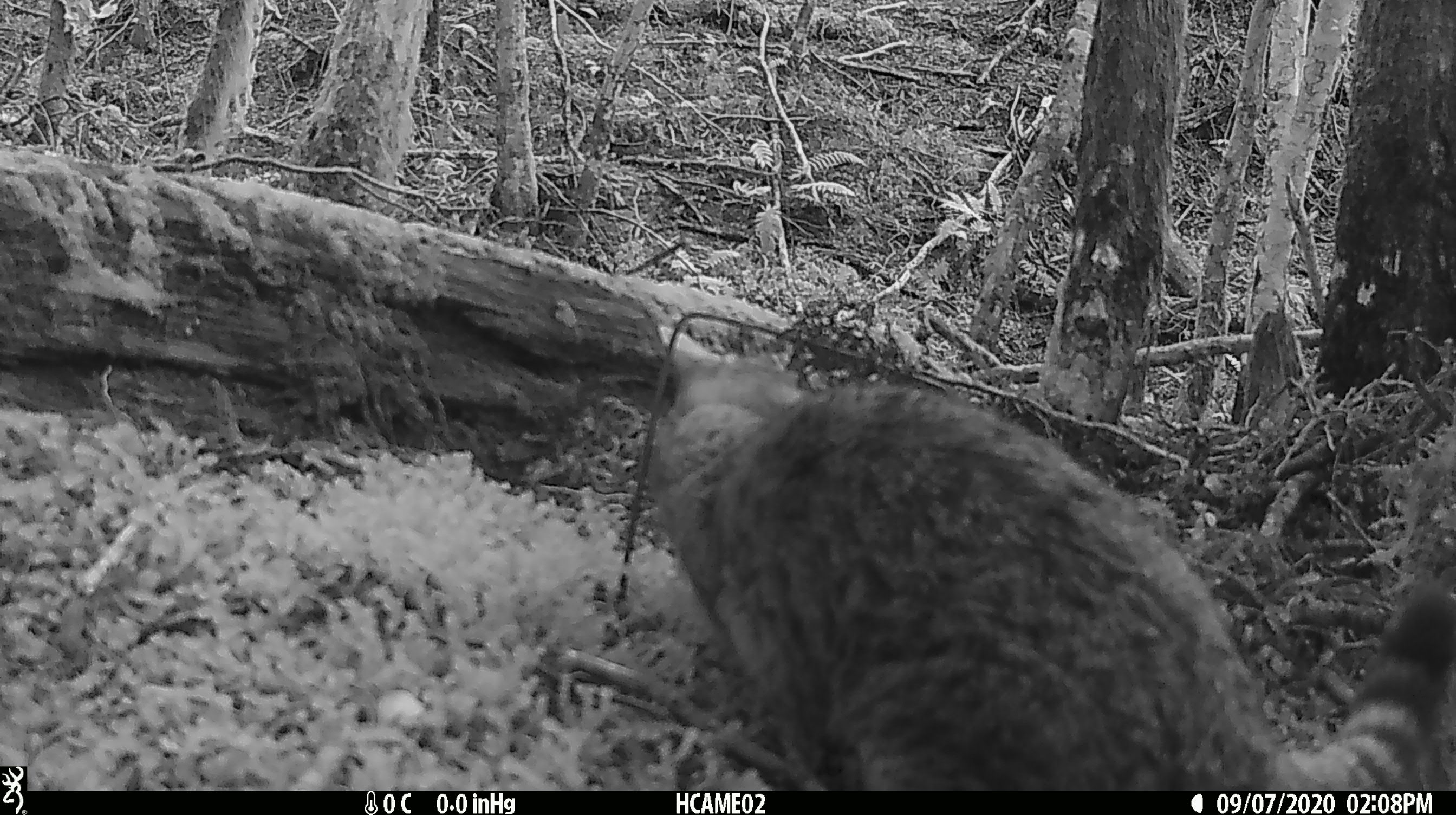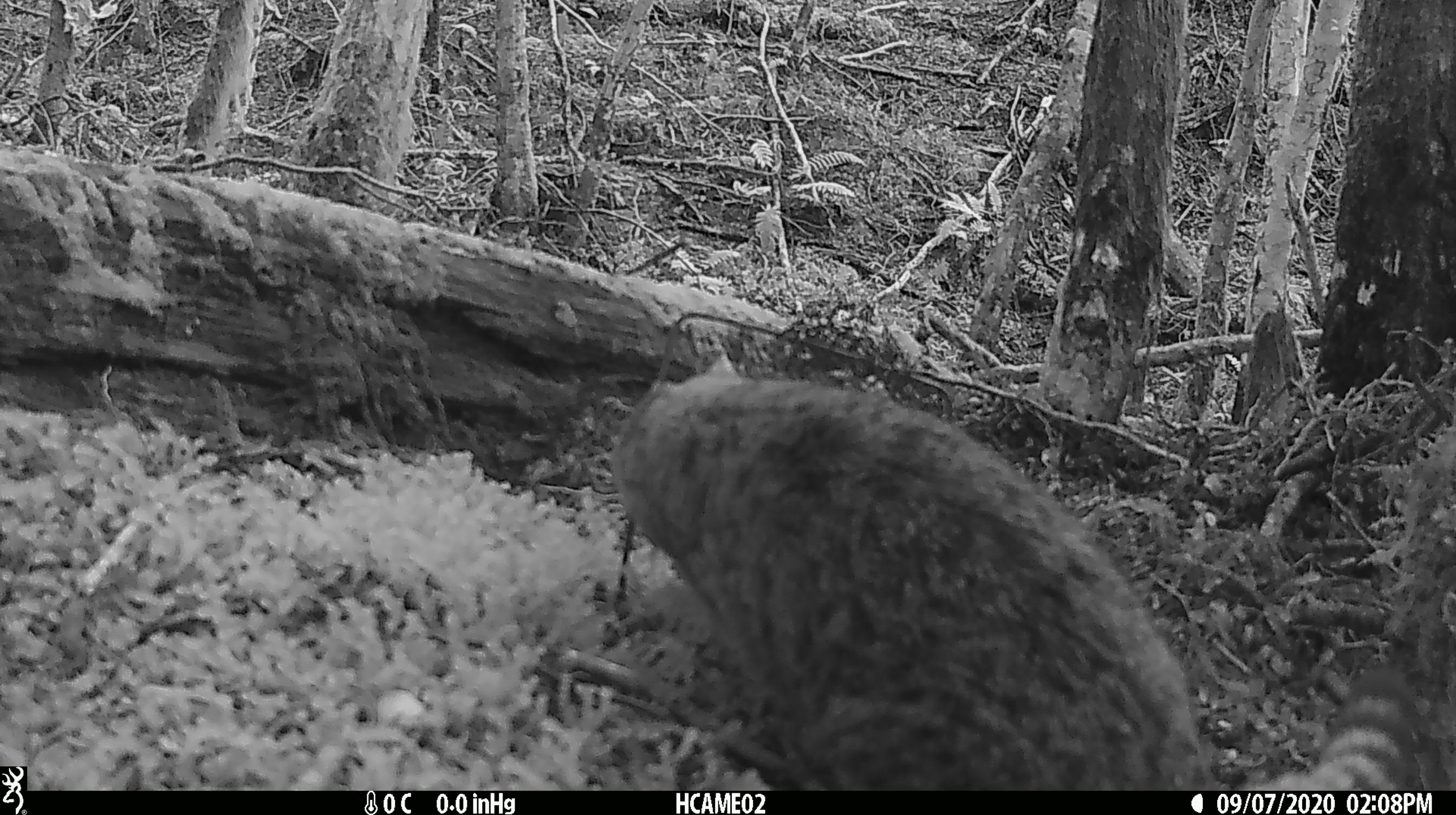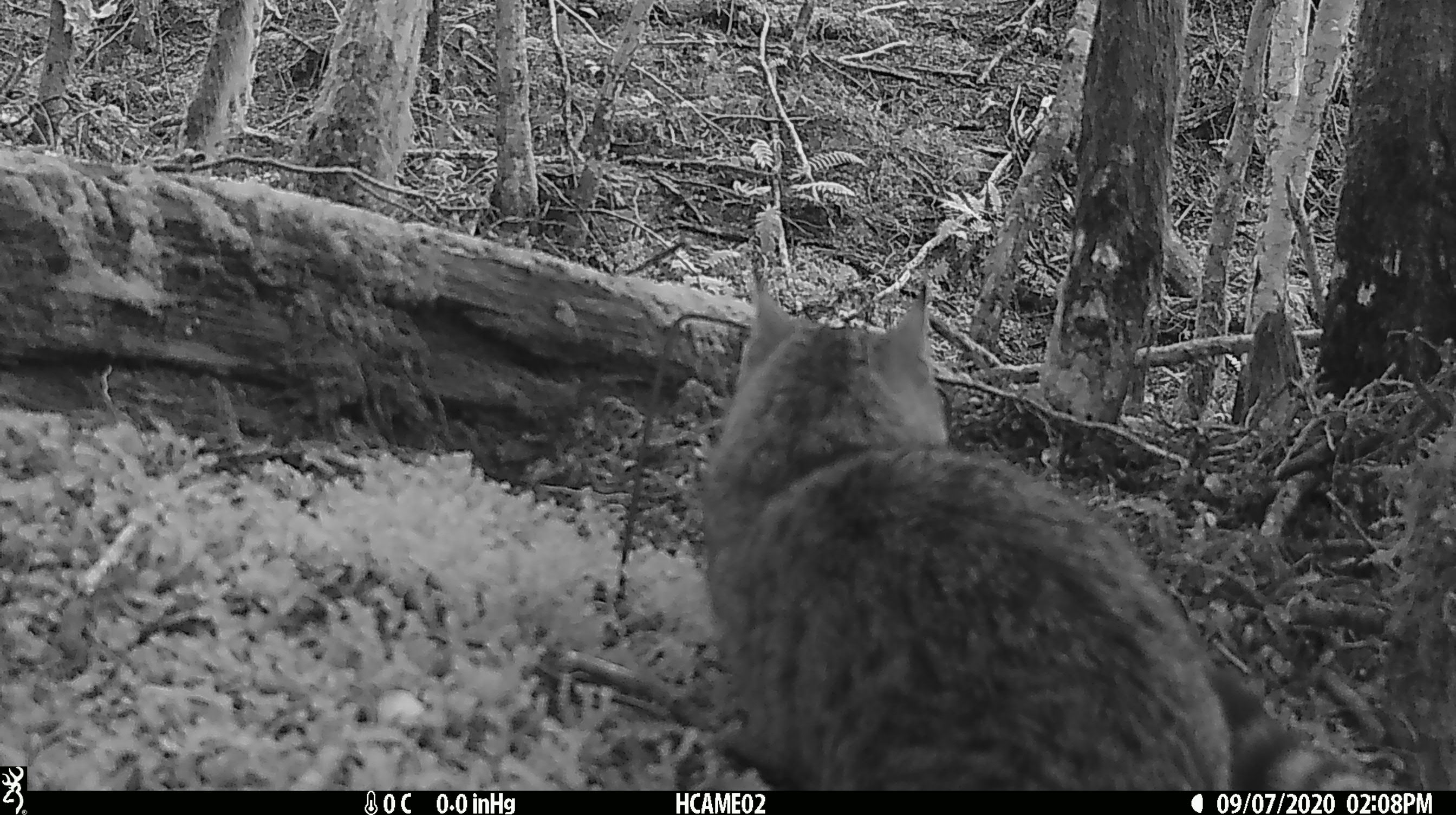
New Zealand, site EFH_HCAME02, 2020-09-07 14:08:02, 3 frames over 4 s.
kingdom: Animalia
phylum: Chordata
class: Mammalia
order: Carnivora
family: Felidae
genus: Felis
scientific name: Felis catus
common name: domestic cat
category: cat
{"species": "cat (domestic cat) (Felis catus)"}